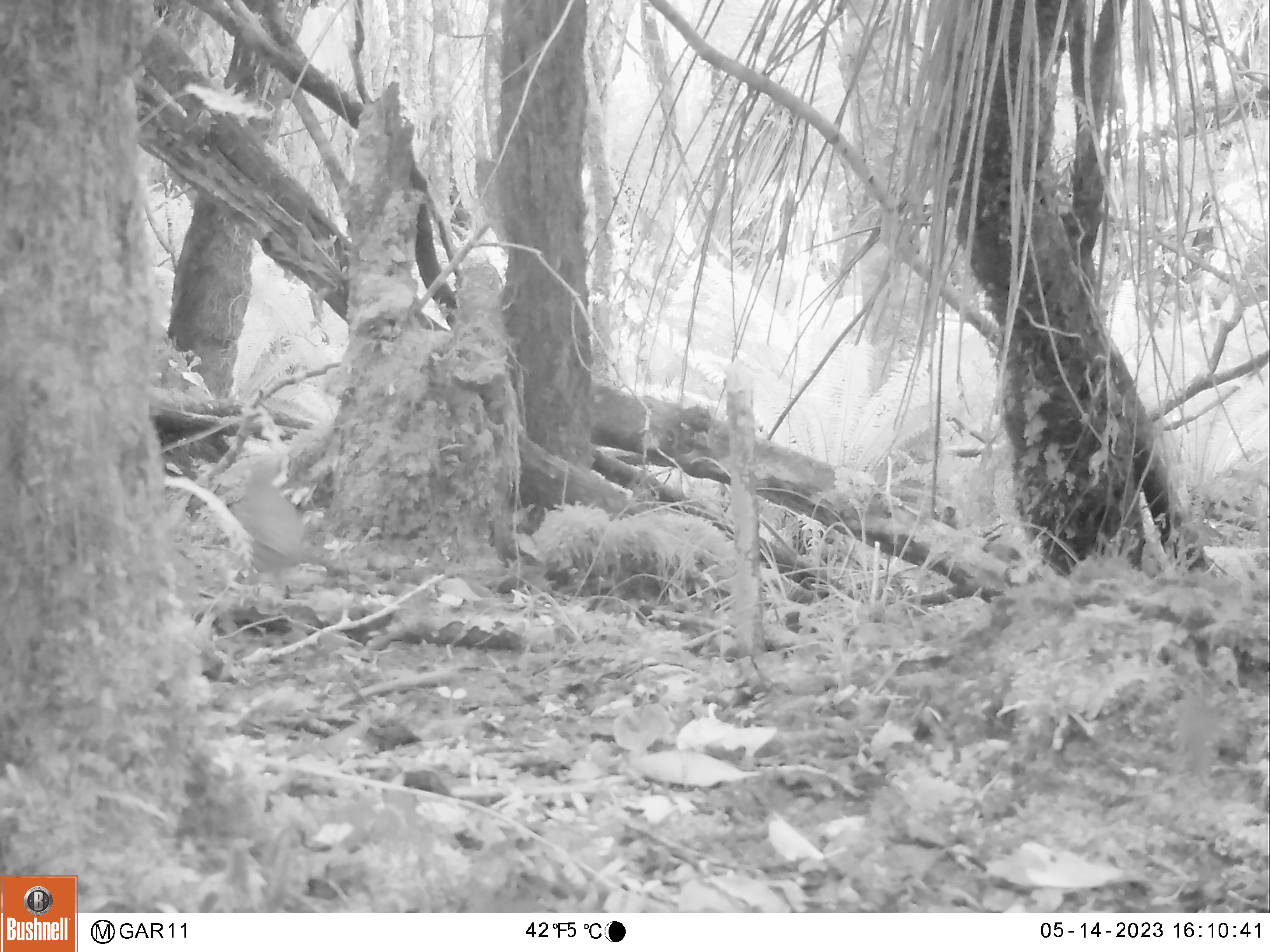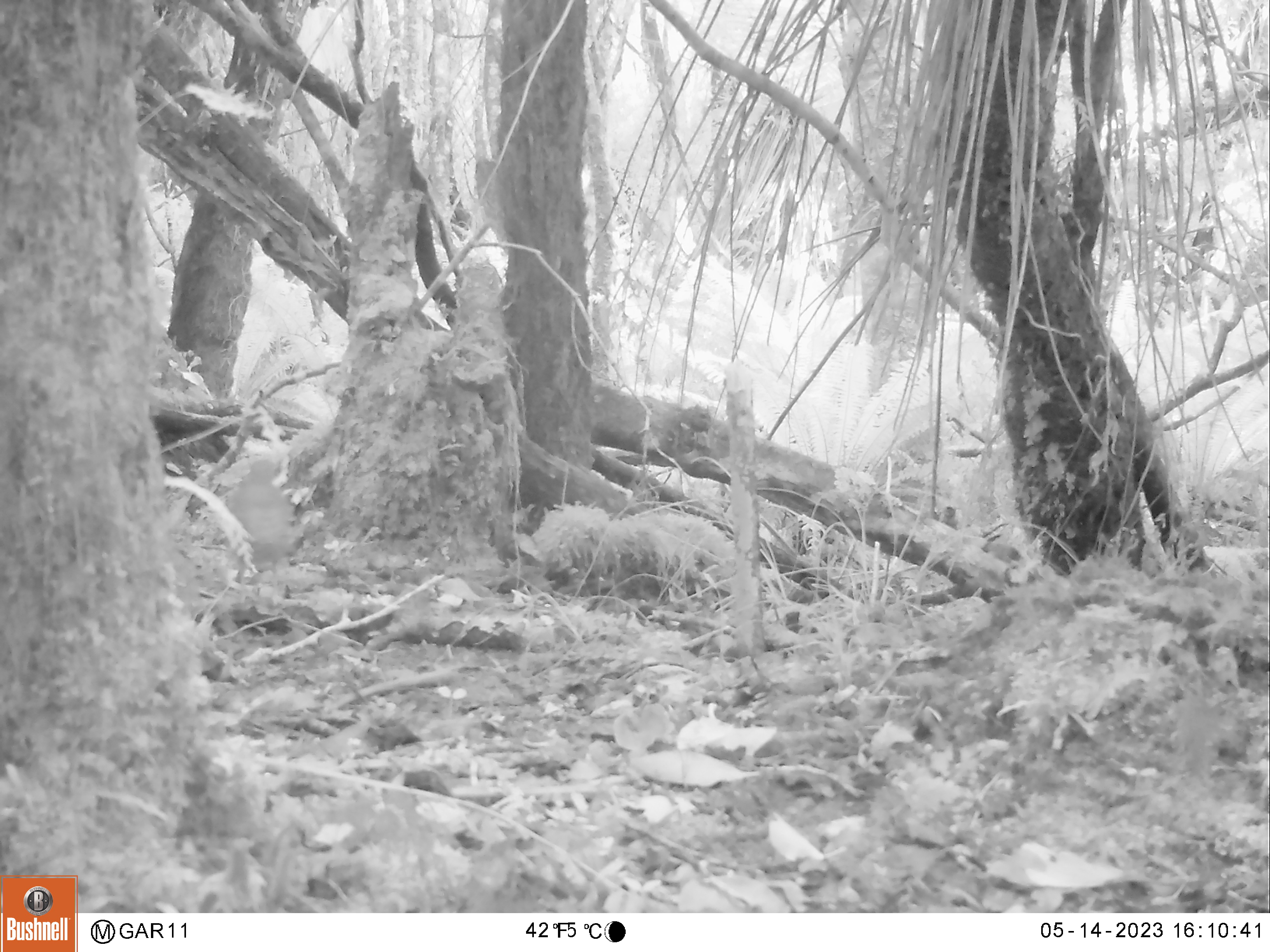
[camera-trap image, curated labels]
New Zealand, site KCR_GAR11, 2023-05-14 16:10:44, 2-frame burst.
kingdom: Animalia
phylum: Chordata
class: Aves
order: Passeriformes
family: Turdidae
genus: Turdus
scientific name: Turdus philomelos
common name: song thrush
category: thrush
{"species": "thrush (song thrush) (Turdus philomelos)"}